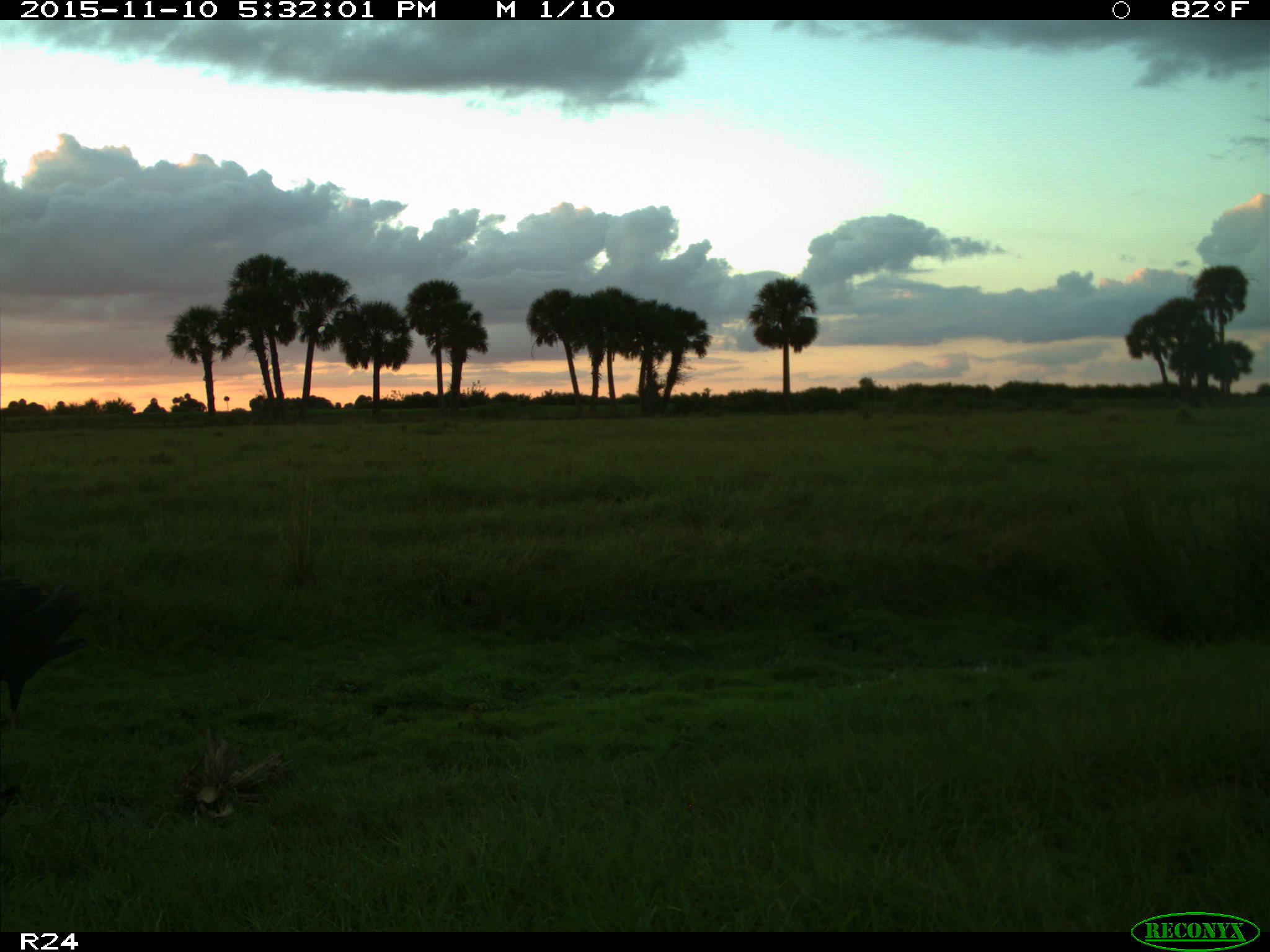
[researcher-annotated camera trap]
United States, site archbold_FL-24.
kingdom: Animalia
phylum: Chordata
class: Aves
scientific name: Aves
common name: birds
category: unidentified bird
Unidentified bird (birds) (Aves).